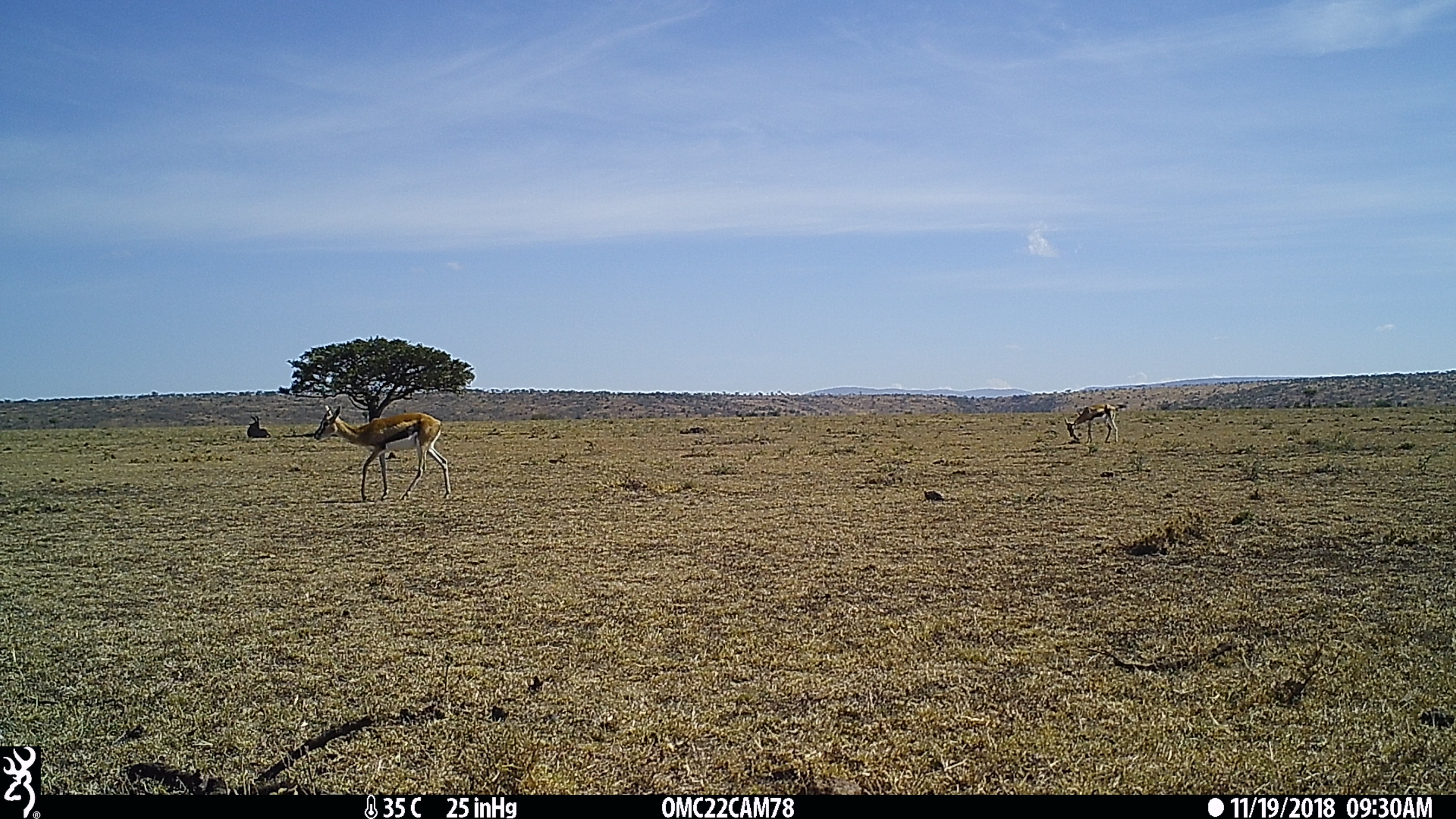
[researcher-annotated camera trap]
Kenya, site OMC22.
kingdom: Animalia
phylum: Chordata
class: Mammalia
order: Artiodactyla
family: Bovidae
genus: Eudorcas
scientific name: Eudorcas thomsonii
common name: thomon's gazelle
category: gazelle thomsons